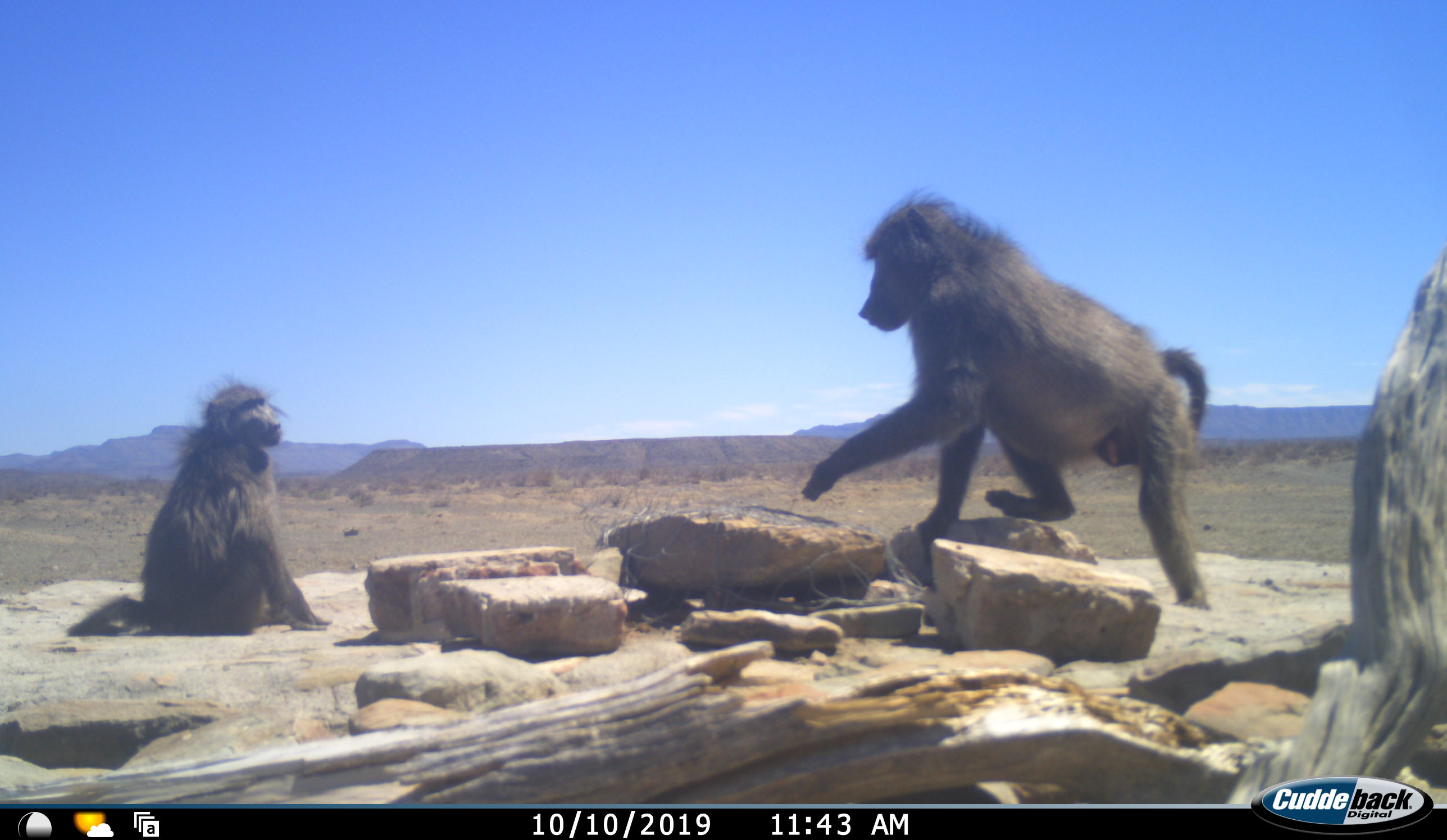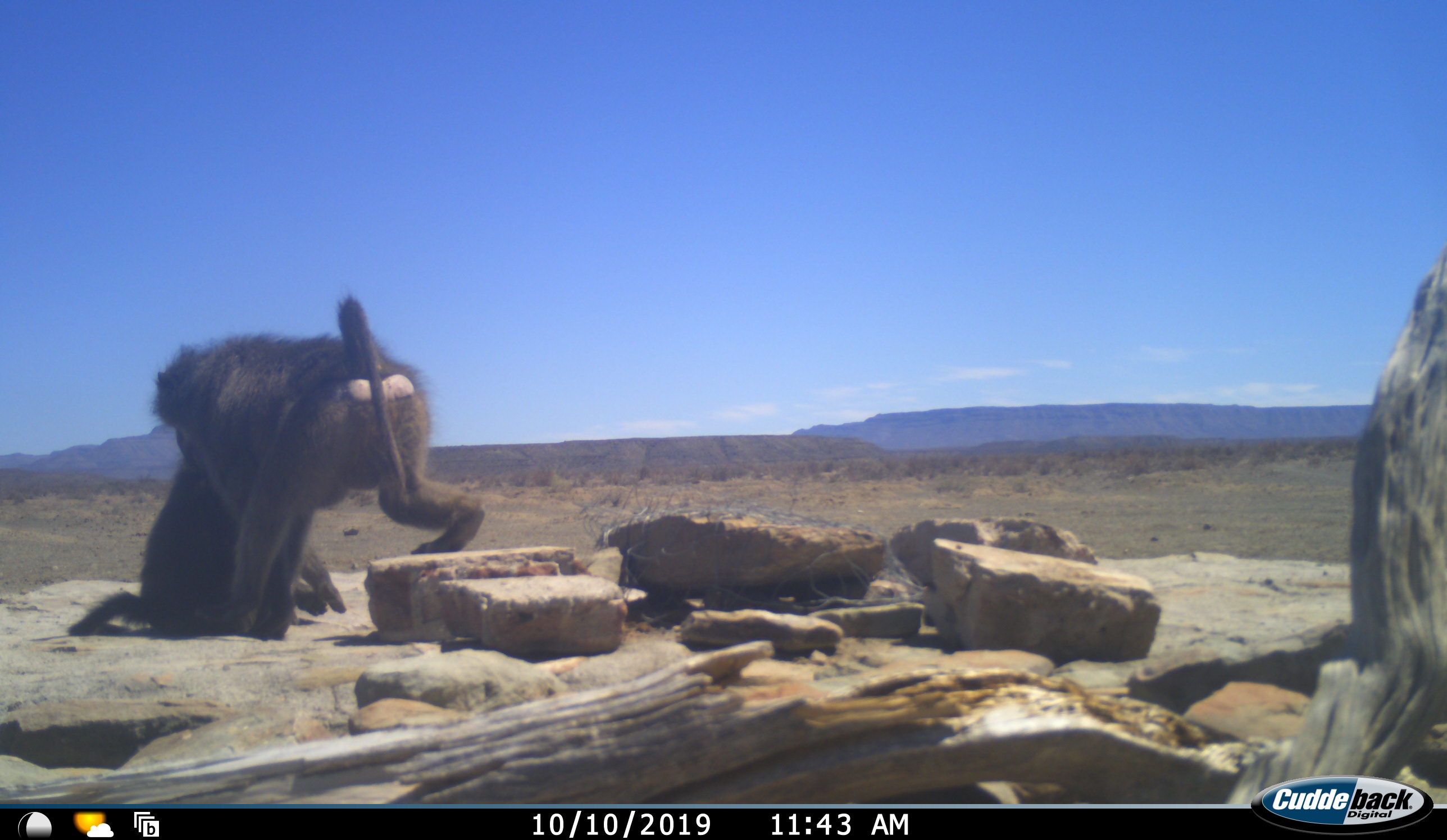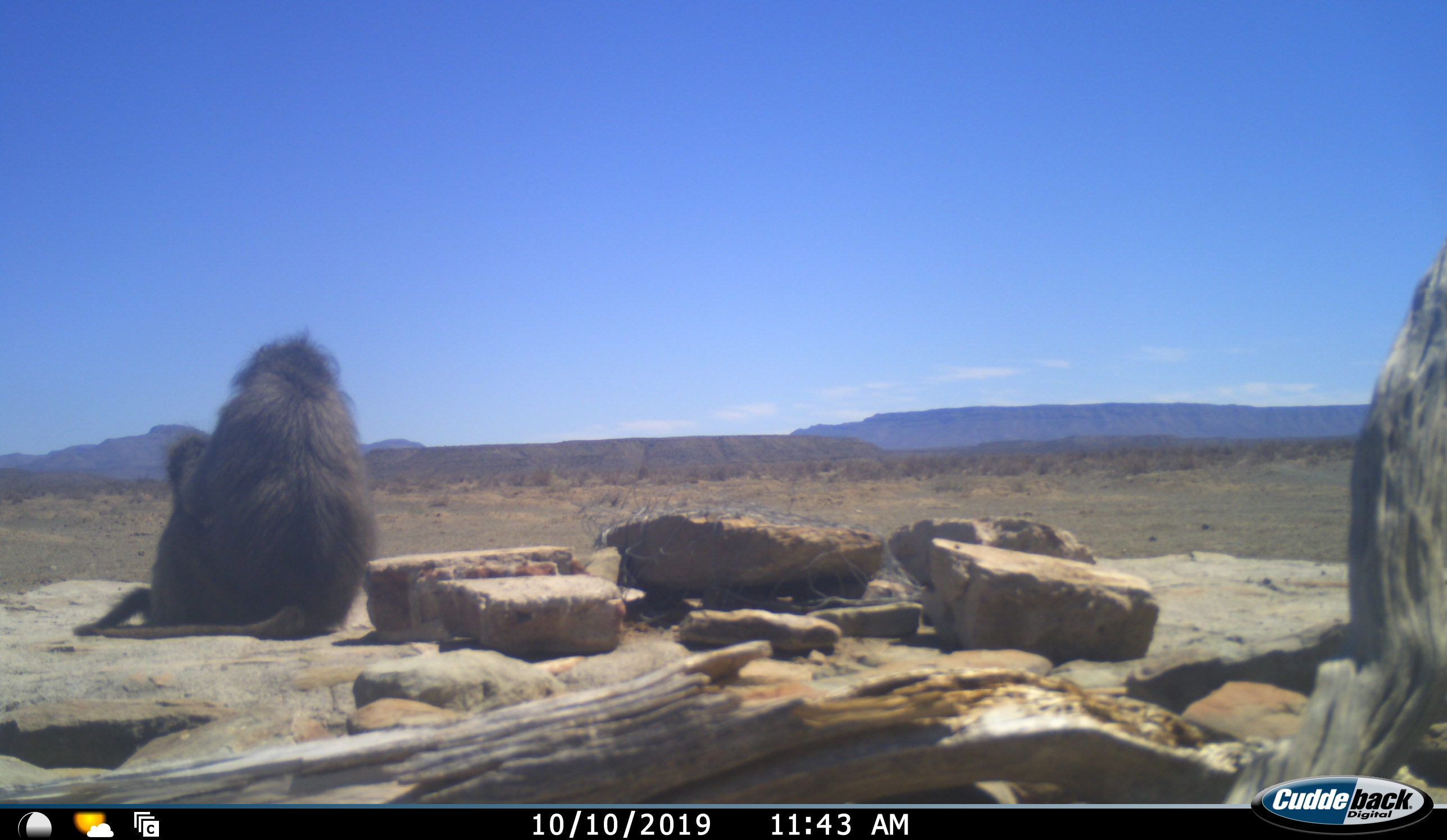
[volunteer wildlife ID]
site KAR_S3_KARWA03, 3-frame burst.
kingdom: Animalia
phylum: Chordata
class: Mammalia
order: Primates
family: Cercopithecidae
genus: Papio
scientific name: Papio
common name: baboon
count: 2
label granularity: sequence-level